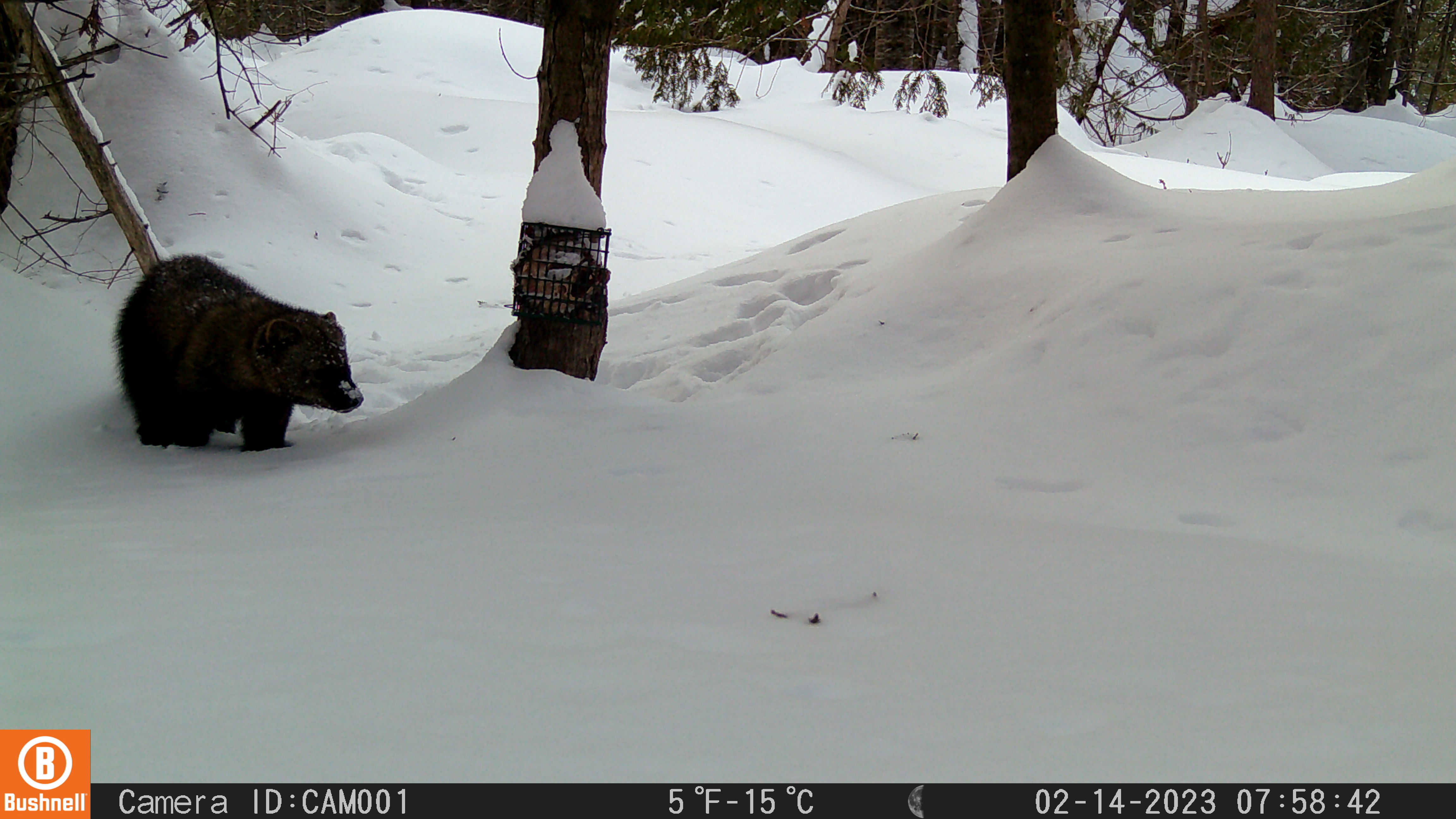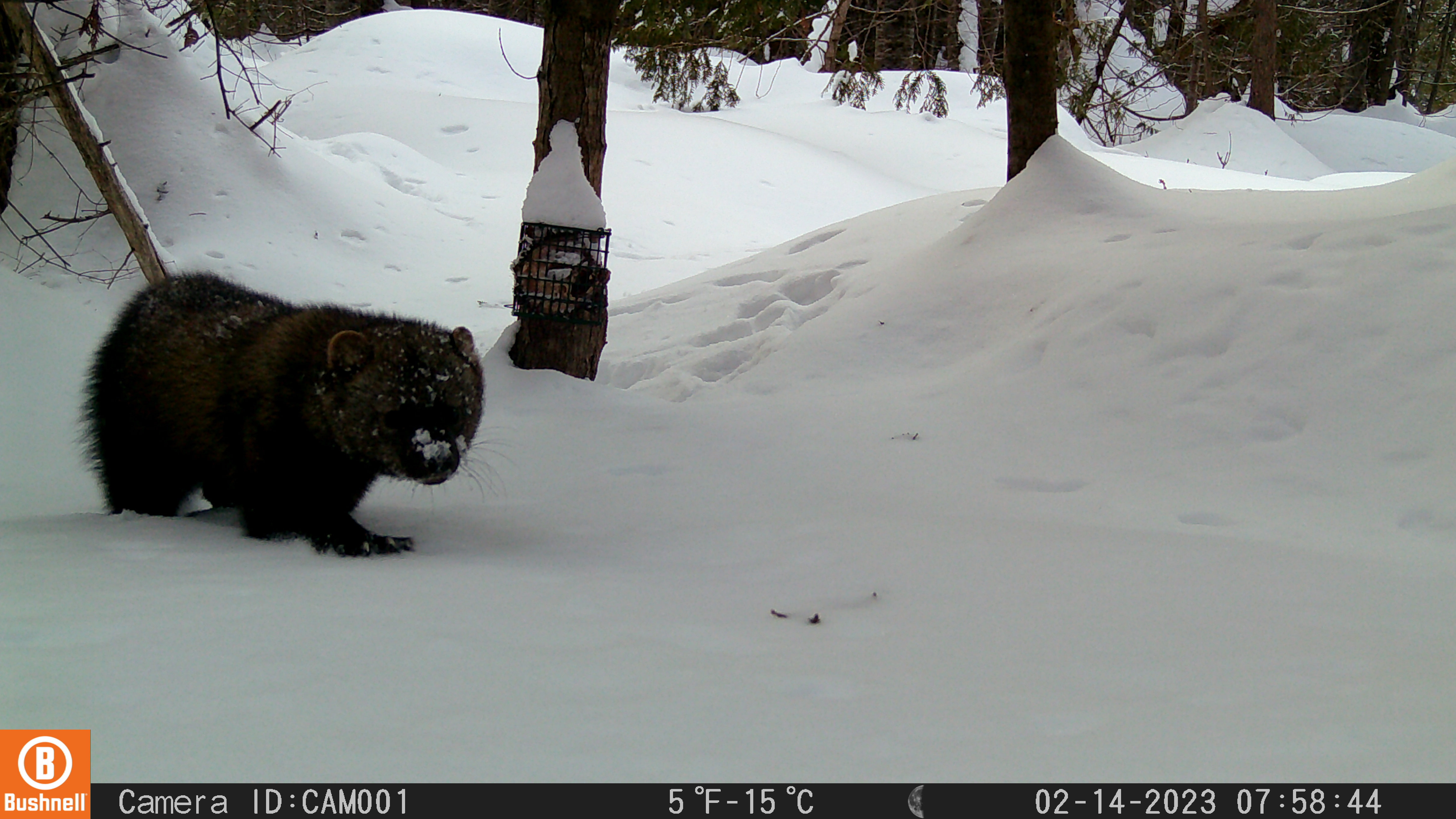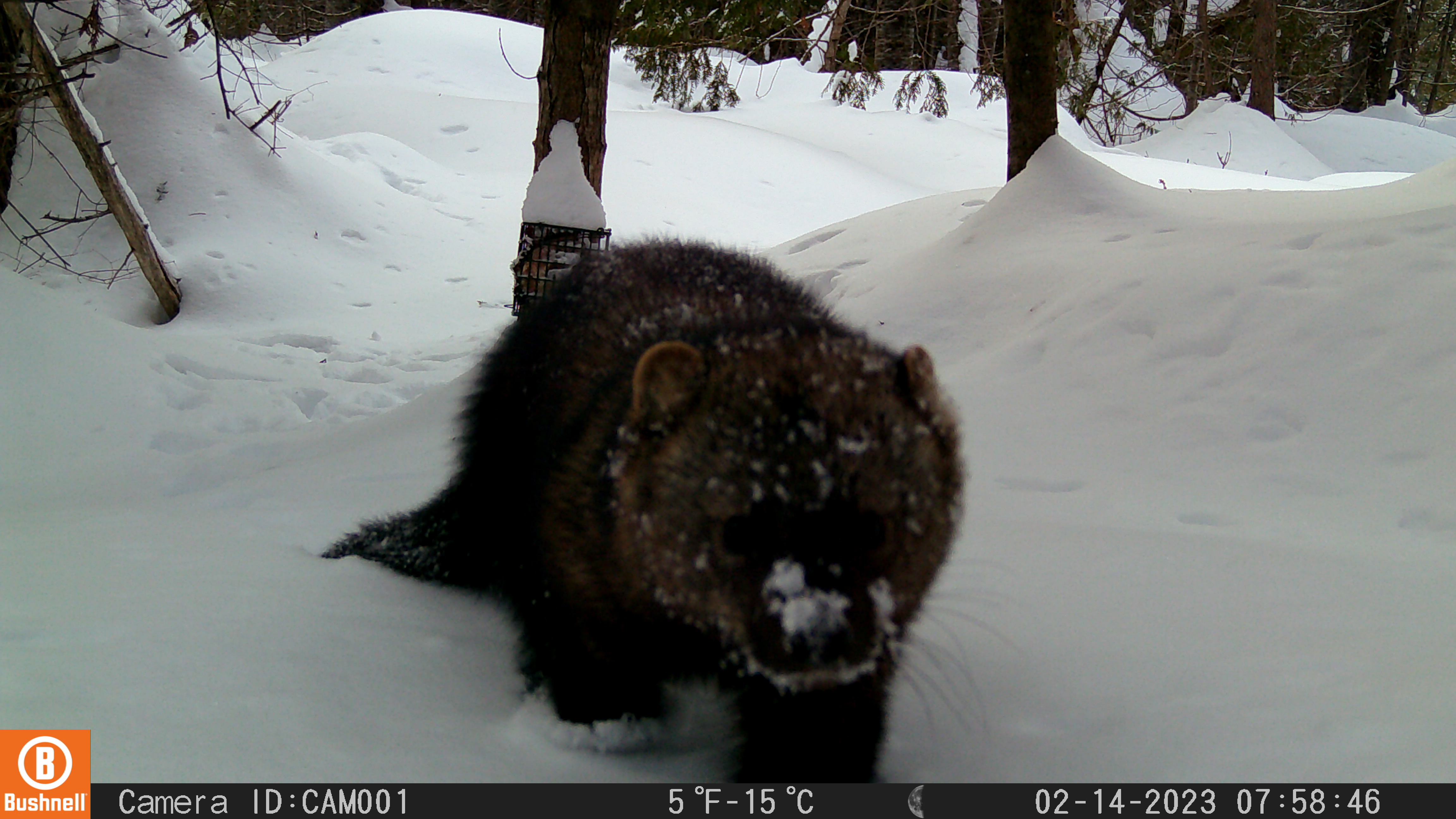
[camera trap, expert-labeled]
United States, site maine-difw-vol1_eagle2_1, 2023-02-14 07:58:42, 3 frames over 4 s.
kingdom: Animalia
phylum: Chordata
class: Mammalia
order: Carnivora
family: Mustelidae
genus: Pekania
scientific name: Pekania pennanti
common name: fisher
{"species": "fisher (Pekania pennanti)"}